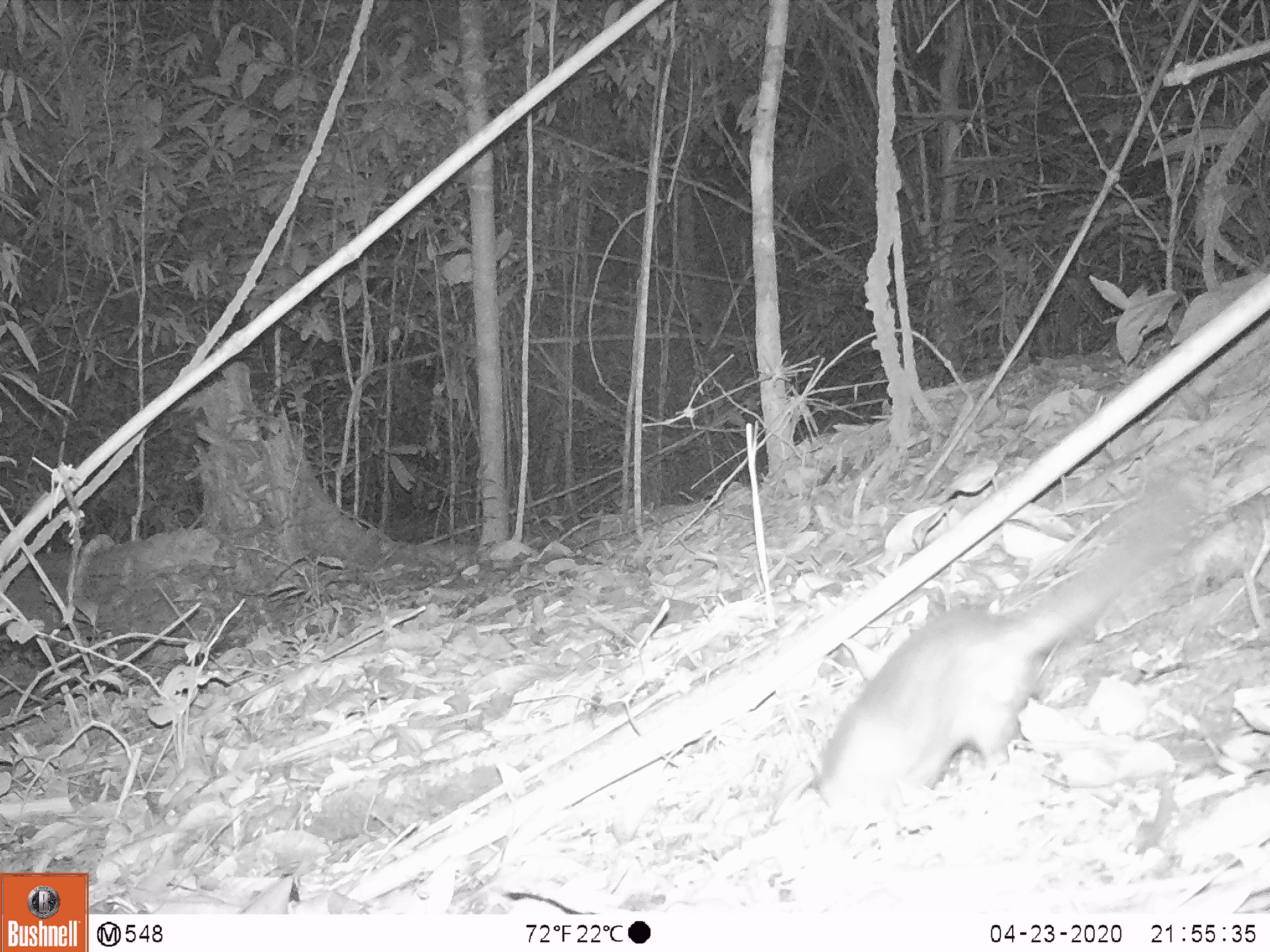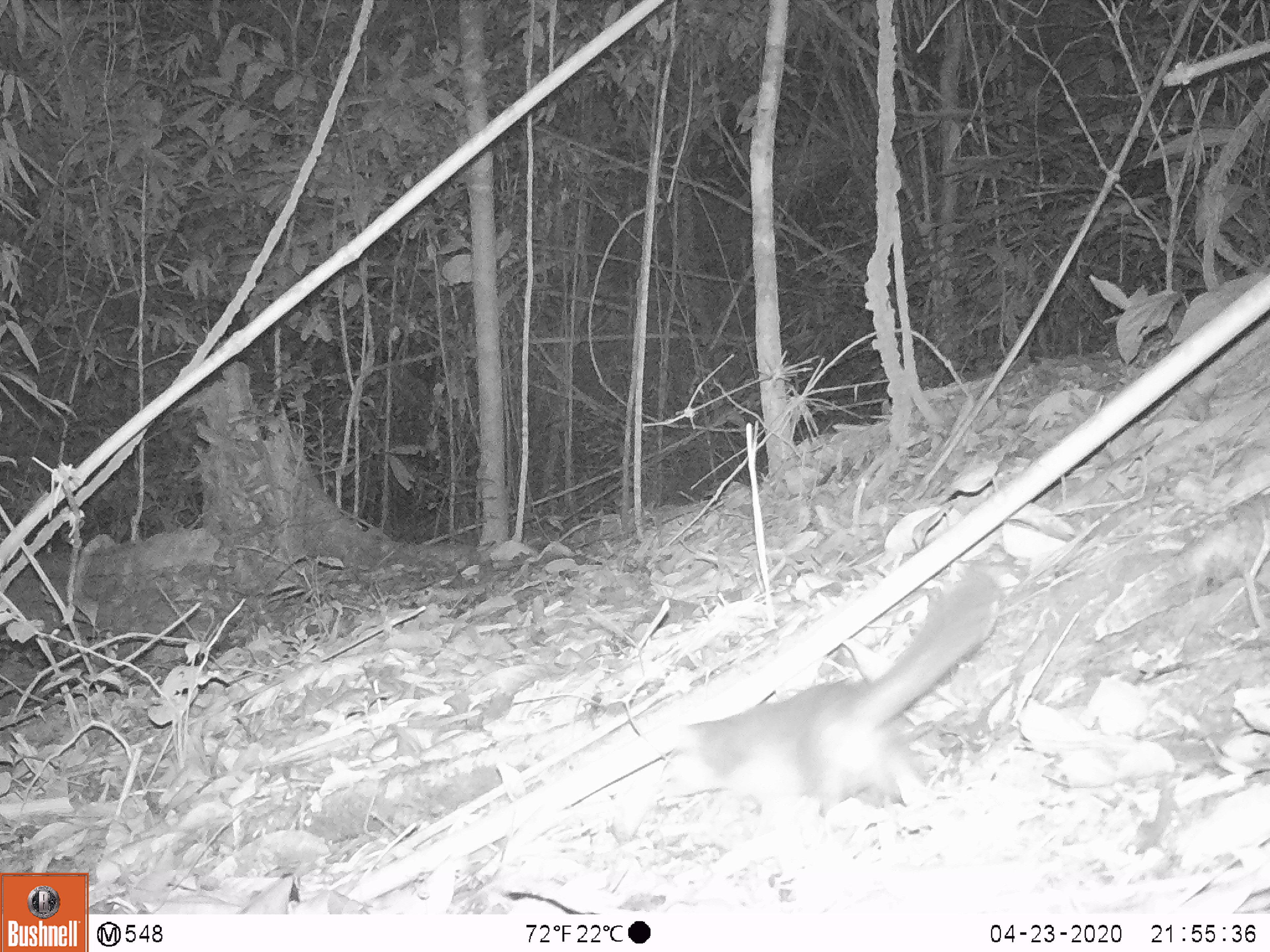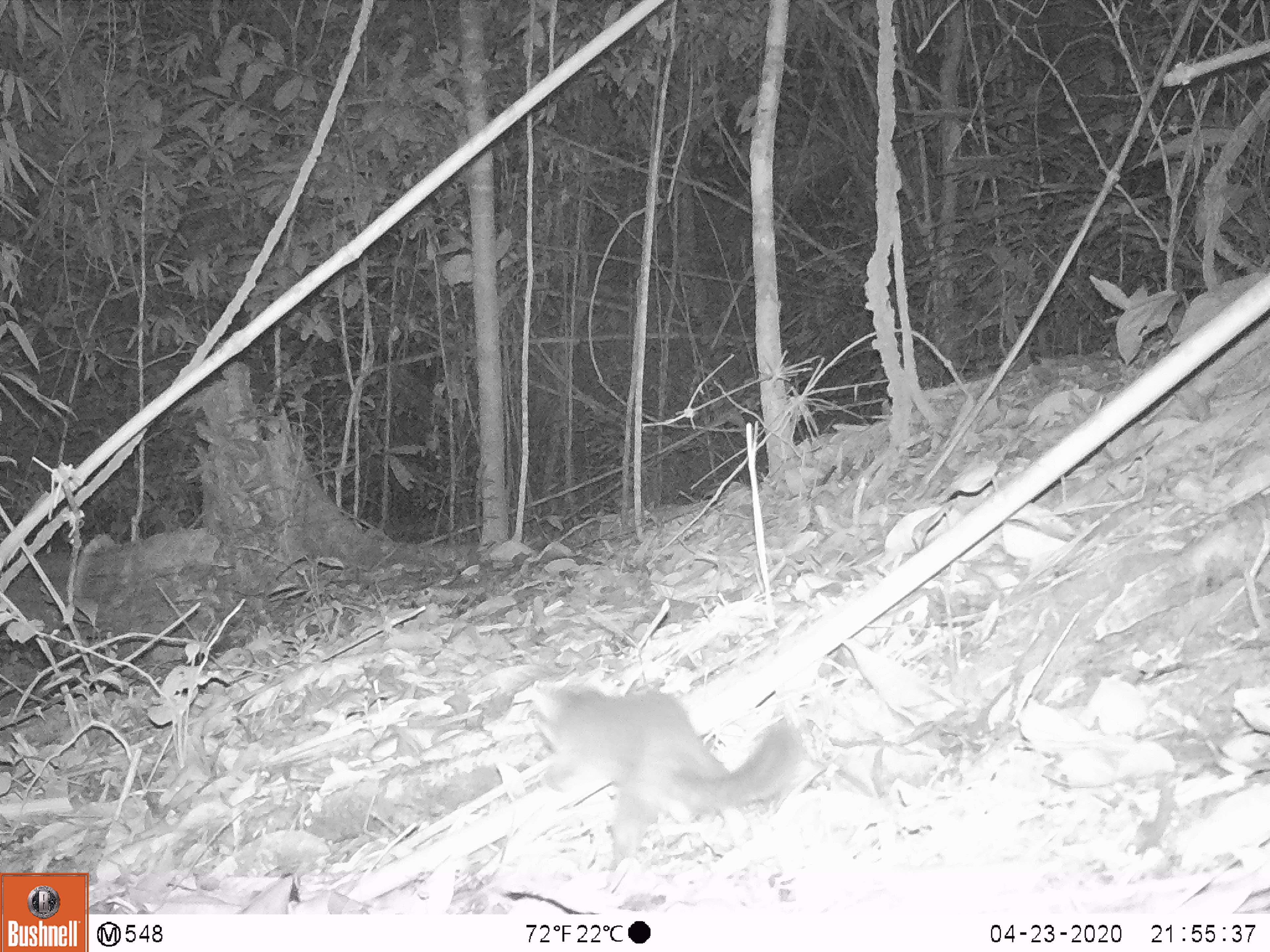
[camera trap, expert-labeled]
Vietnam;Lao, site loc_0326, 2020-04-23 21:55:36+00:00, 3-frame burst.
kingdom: Animalia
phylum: Chordata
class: Mammalia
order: Carnivora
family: Mustelidae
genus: Melogale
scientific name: Melogale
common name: ferret badger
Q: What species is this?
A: Ferret badger (Melogale).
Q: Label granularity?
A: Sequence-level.